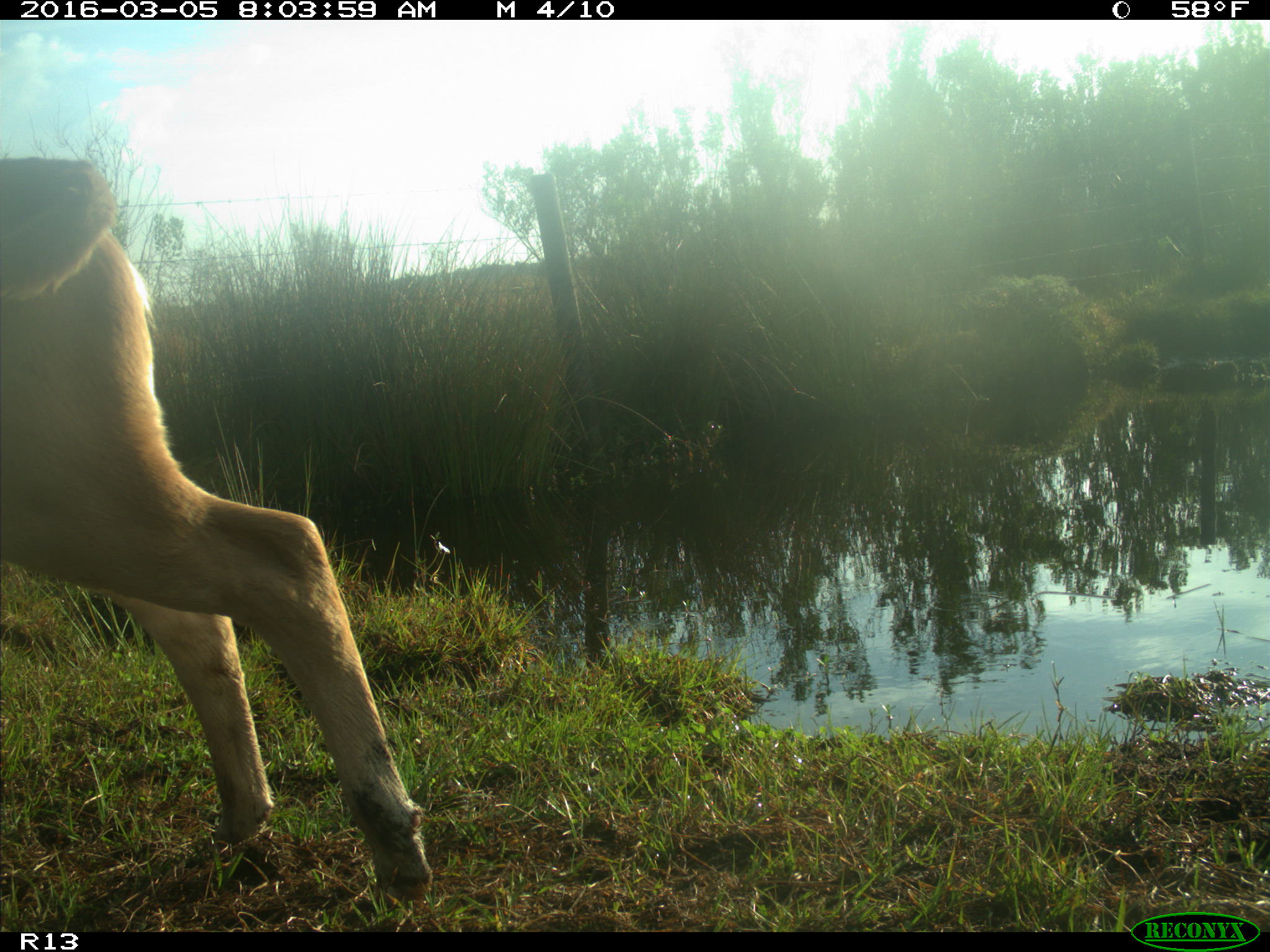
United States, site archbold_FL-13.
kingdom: Animalia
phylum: Chordata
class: Mammalia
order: Artiodactyla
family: Bovidae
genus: Bos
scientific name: Bos taurus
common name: domestic cow